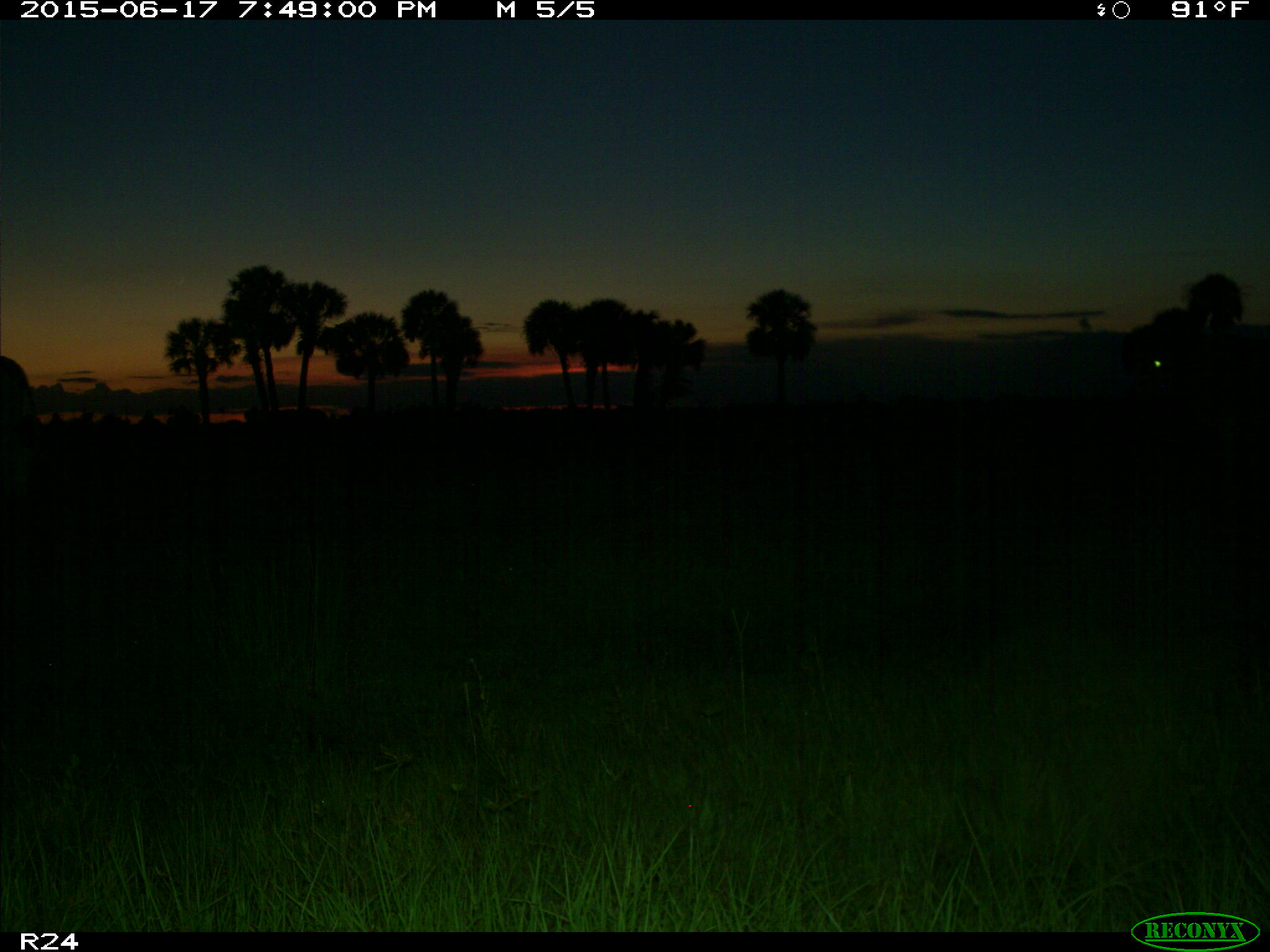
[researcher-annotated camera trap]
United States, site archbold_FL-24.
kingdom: Animalia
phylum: Chordata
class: Mammalia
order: Artiodactyla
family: Bovidae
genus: Bos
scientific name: Bos taurus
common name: domestic cow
Bos taurus (domestic cow).